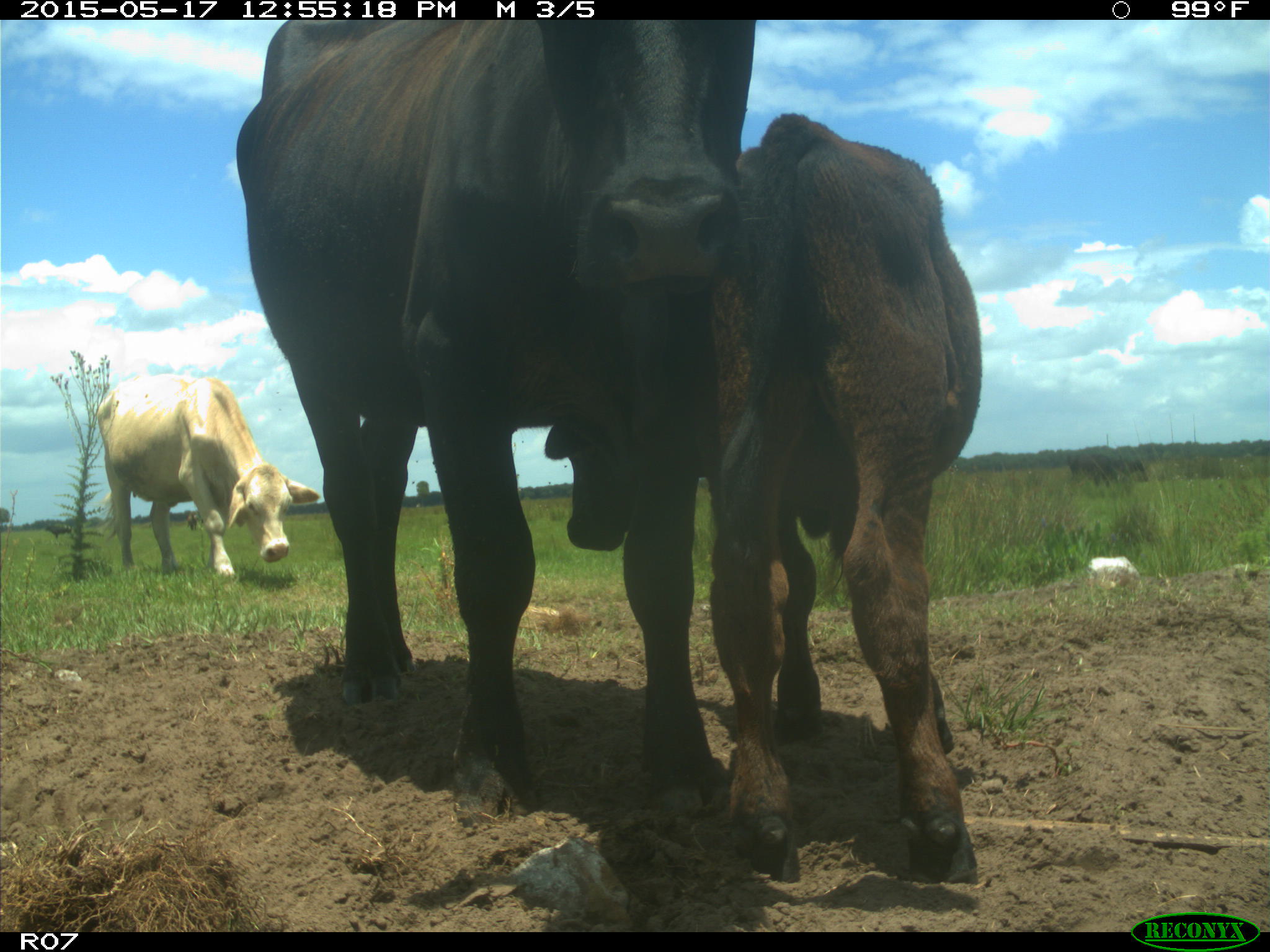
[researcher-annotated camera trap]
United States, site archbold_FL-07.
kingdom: Animalia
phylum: Chordata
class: Mammalia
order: Artiodactyla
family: Bovidae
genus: Bos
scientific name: Bos taurus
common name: domestic cow